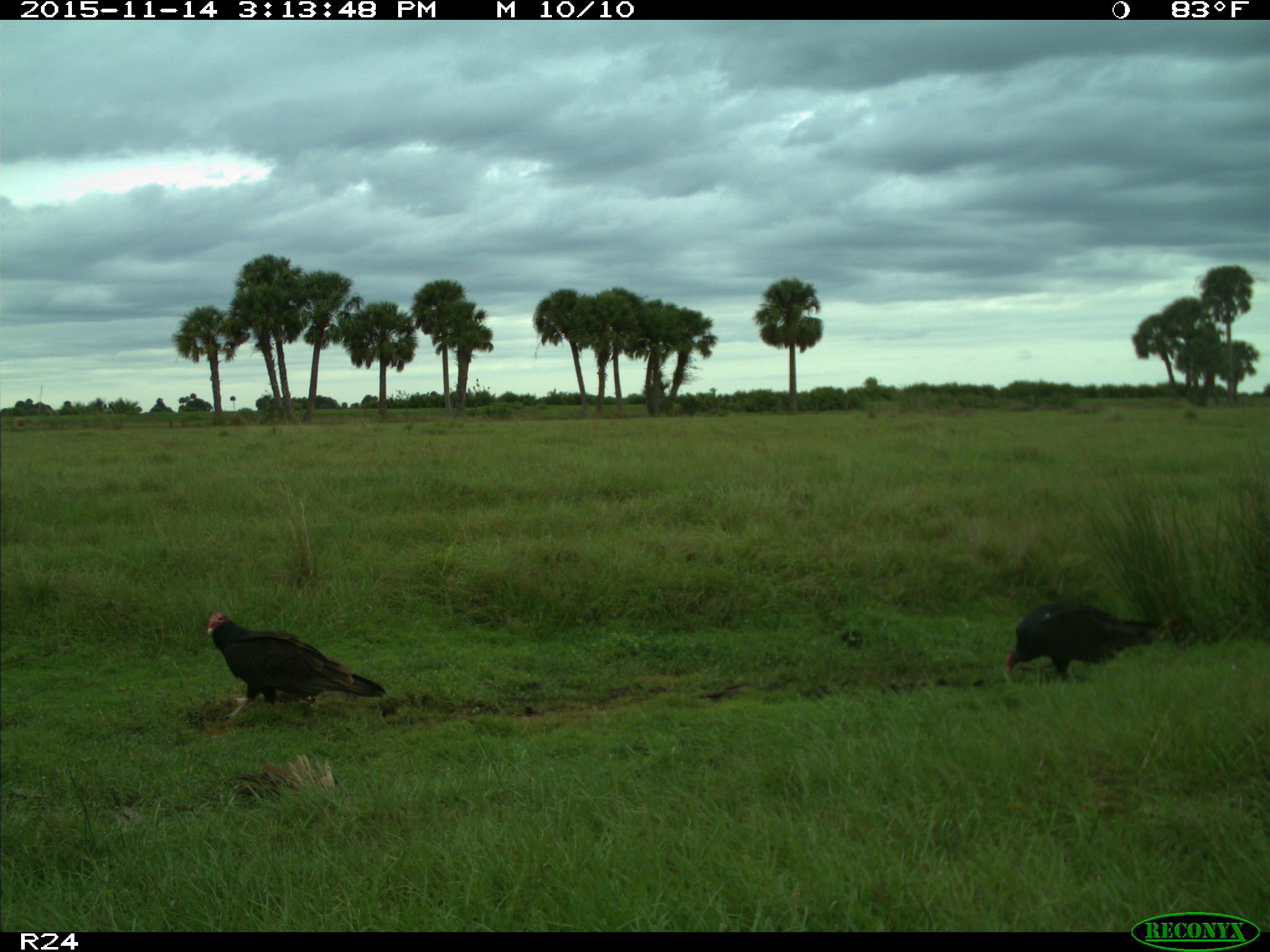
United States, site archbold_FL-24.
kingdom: Animalia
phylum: Chordata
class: Aves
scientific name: Aves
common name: birds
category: unidentified bird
Unidentified bird (birds) (Aves).